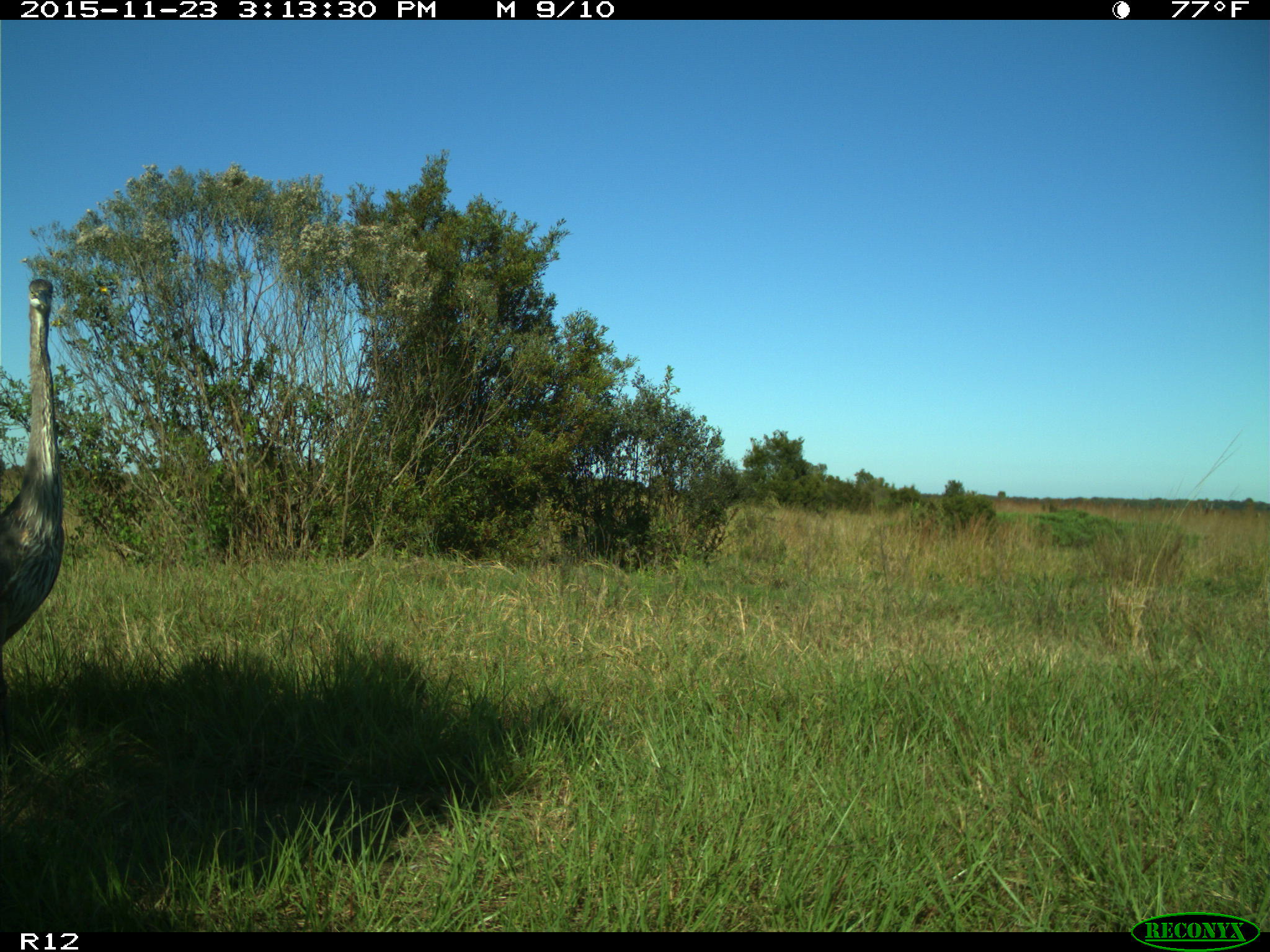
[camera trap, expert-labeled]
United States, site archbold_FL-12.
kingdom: Animalia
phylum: Chordata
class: Aves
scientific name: Aves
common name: birds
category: unidentified bird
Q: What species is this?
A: Unidentified bird (birds) (Aves).